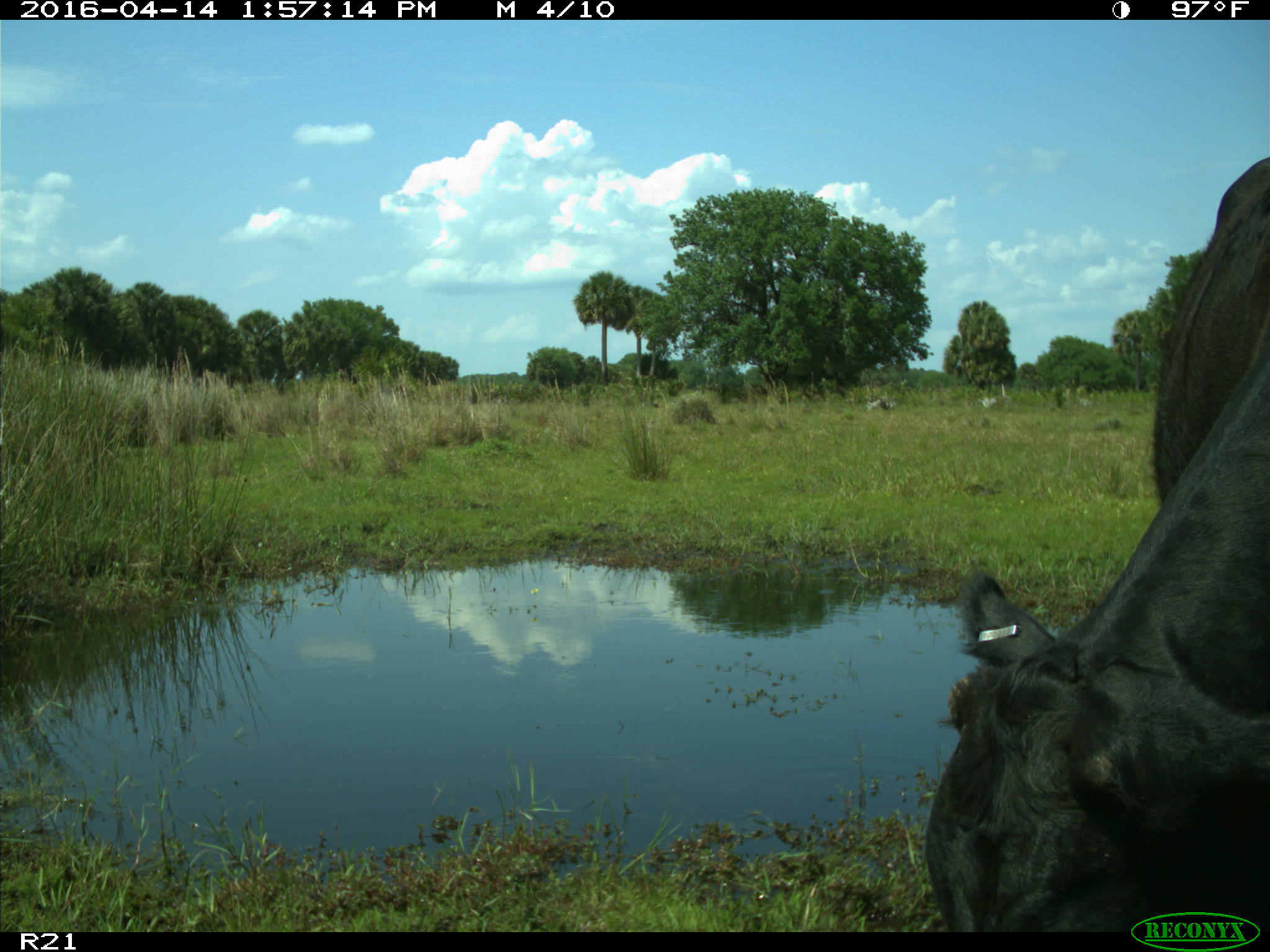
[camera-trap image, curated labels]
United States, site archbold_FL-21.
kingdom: Animalia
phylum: Chordata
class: Mammalia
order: Artiodactyla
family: Bovidae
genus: Bos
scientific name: Bos taurus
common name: domestic cow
Bos taurus (domestic cow).